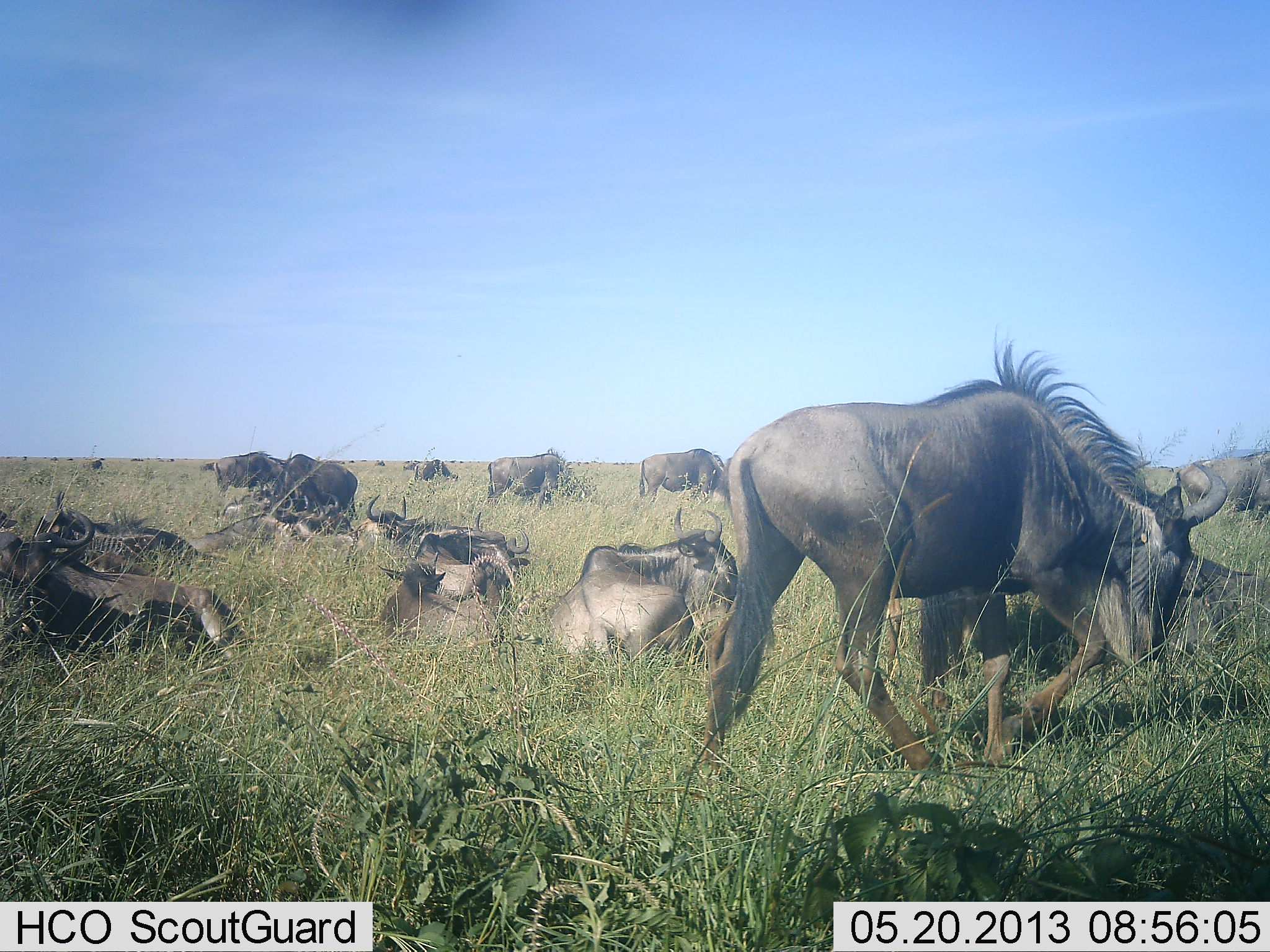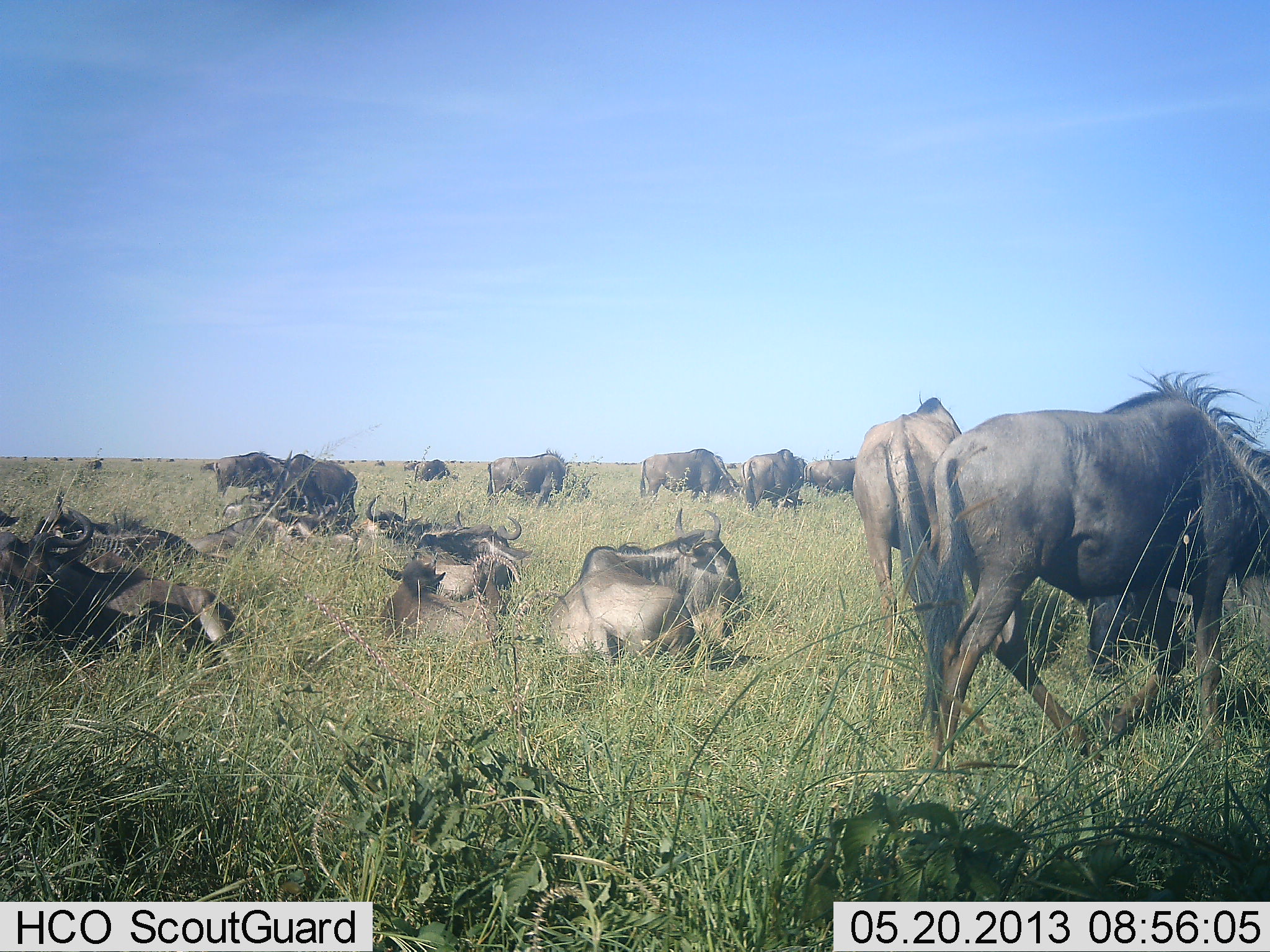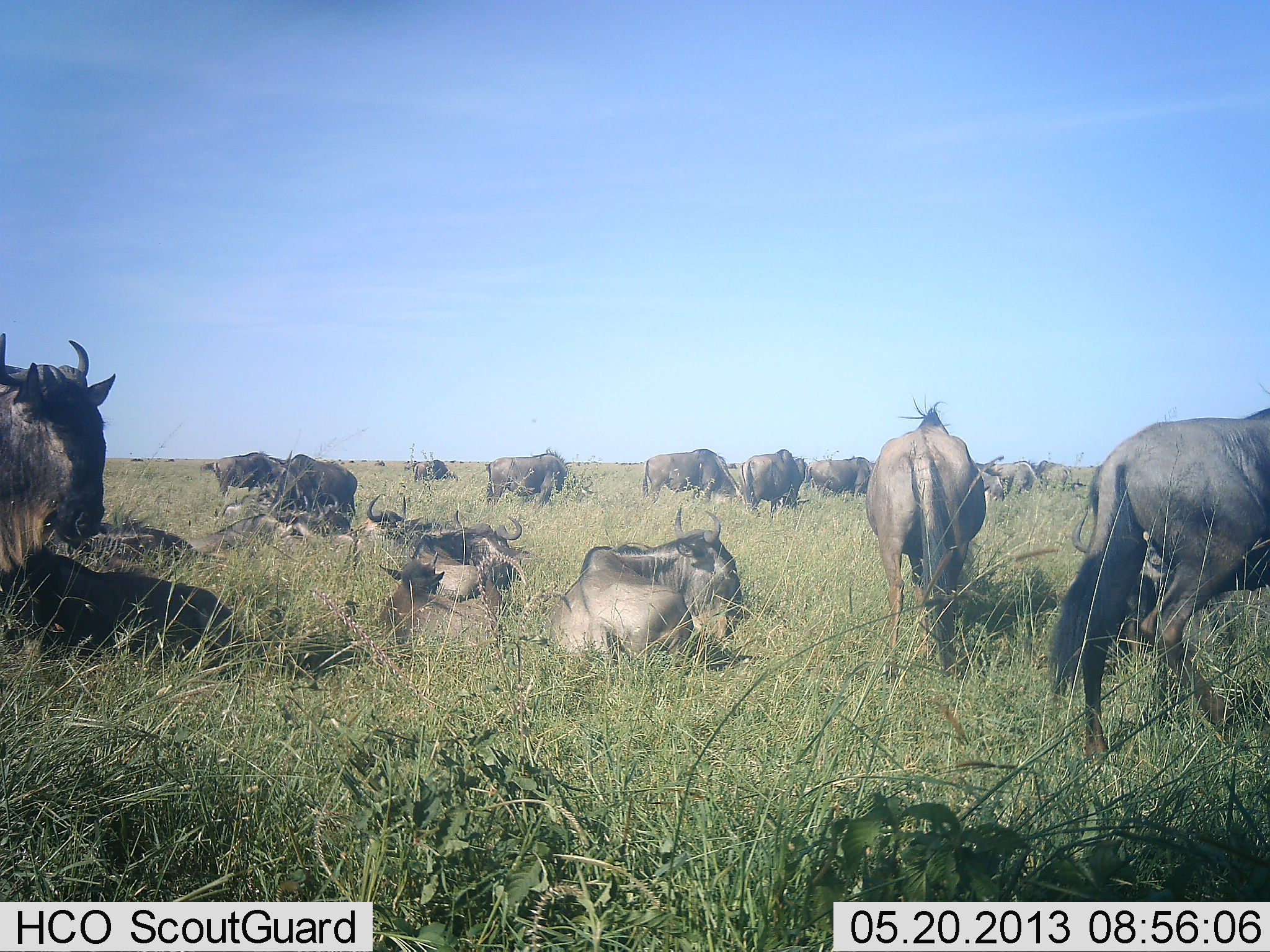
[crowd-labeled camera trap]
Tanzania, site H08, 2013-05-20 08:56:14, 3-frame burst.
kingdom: Animalia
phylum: Chordata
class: Mammalia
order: Artiodactyla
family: Bovidae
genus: Connochaetes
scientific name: Connochaetes taurinus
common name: blue wildebeest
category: wildebeest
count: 11-50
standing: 69%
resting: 97%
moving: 59%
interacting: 7%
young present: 7%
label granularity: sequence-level